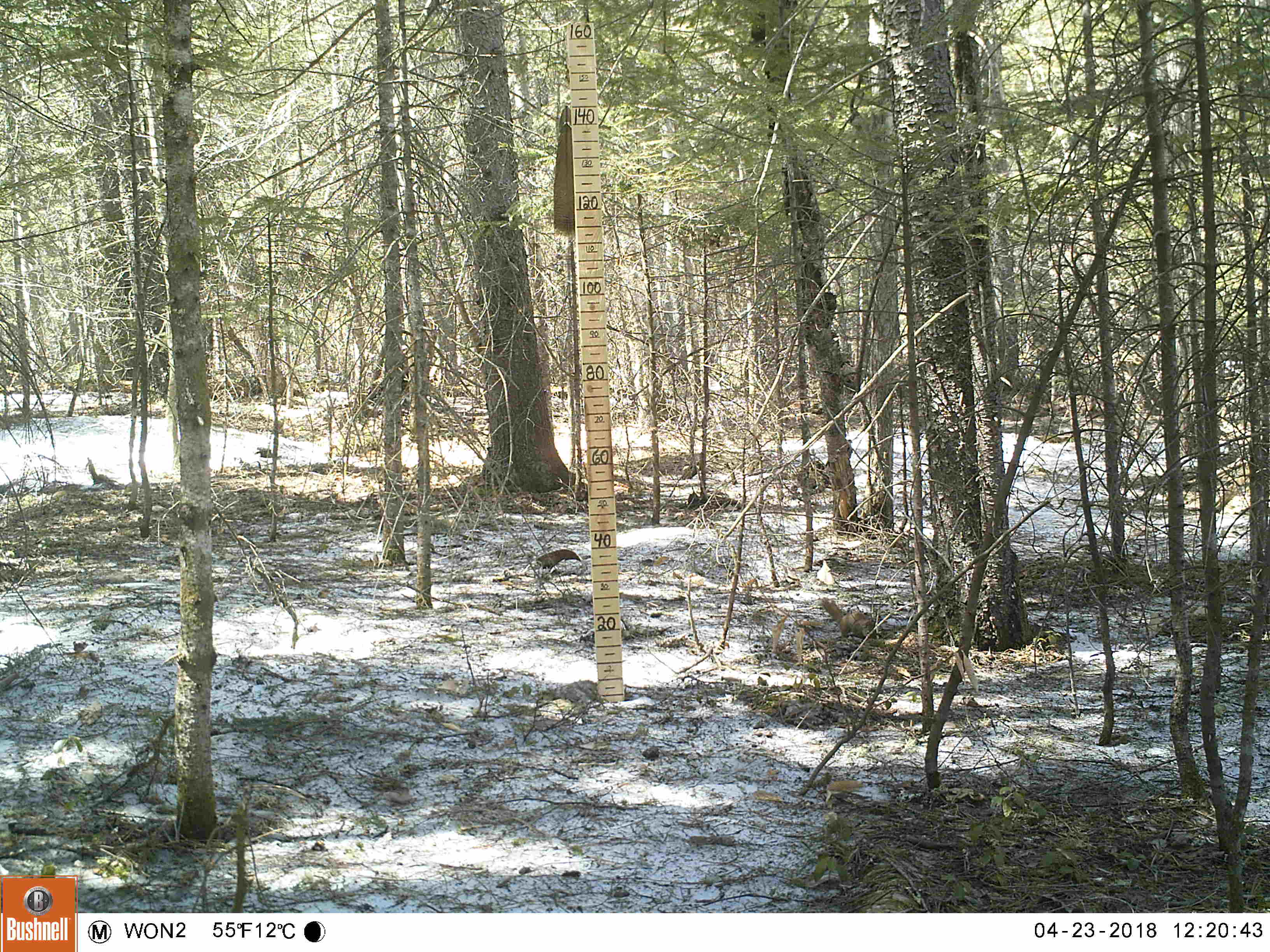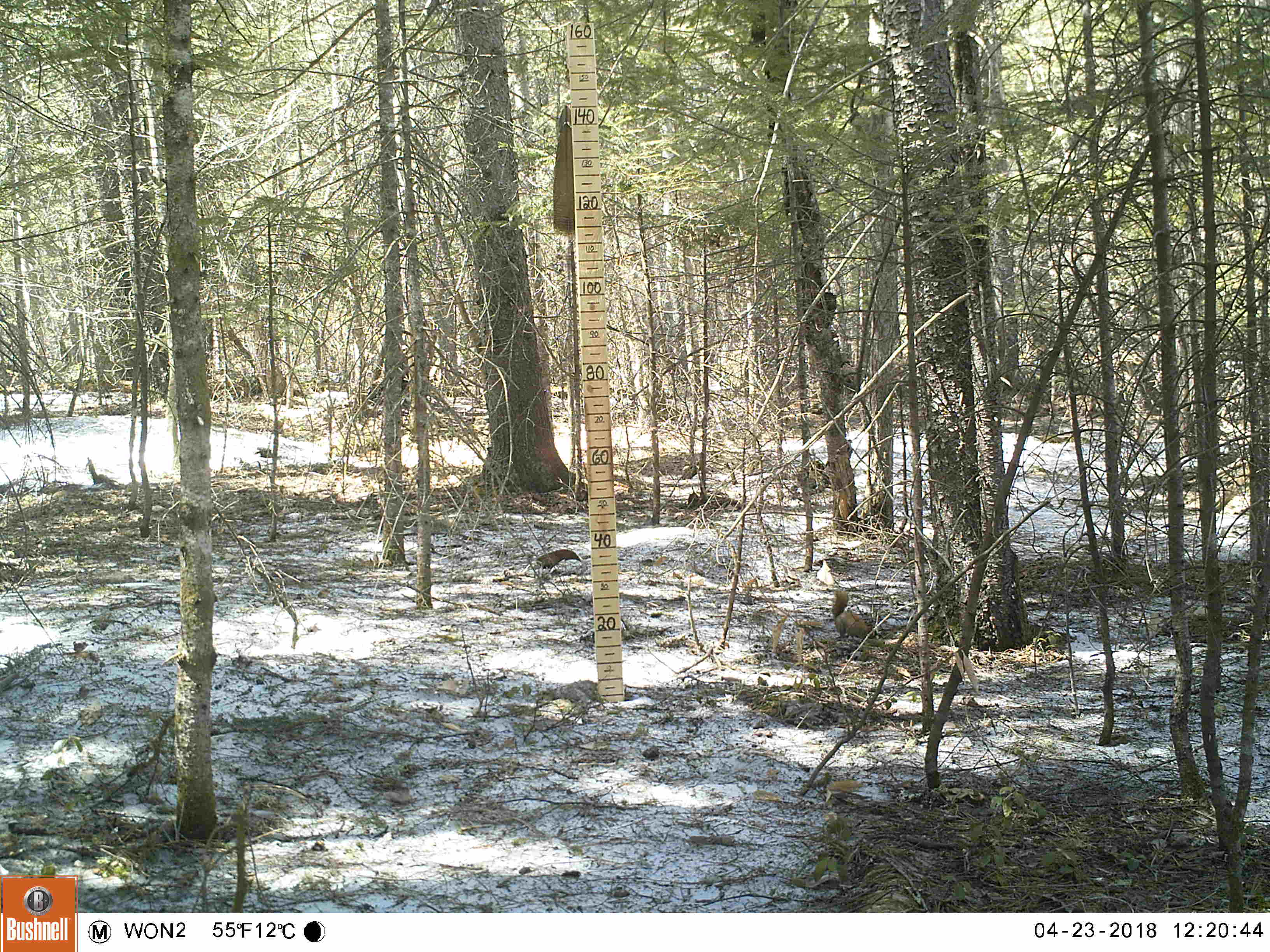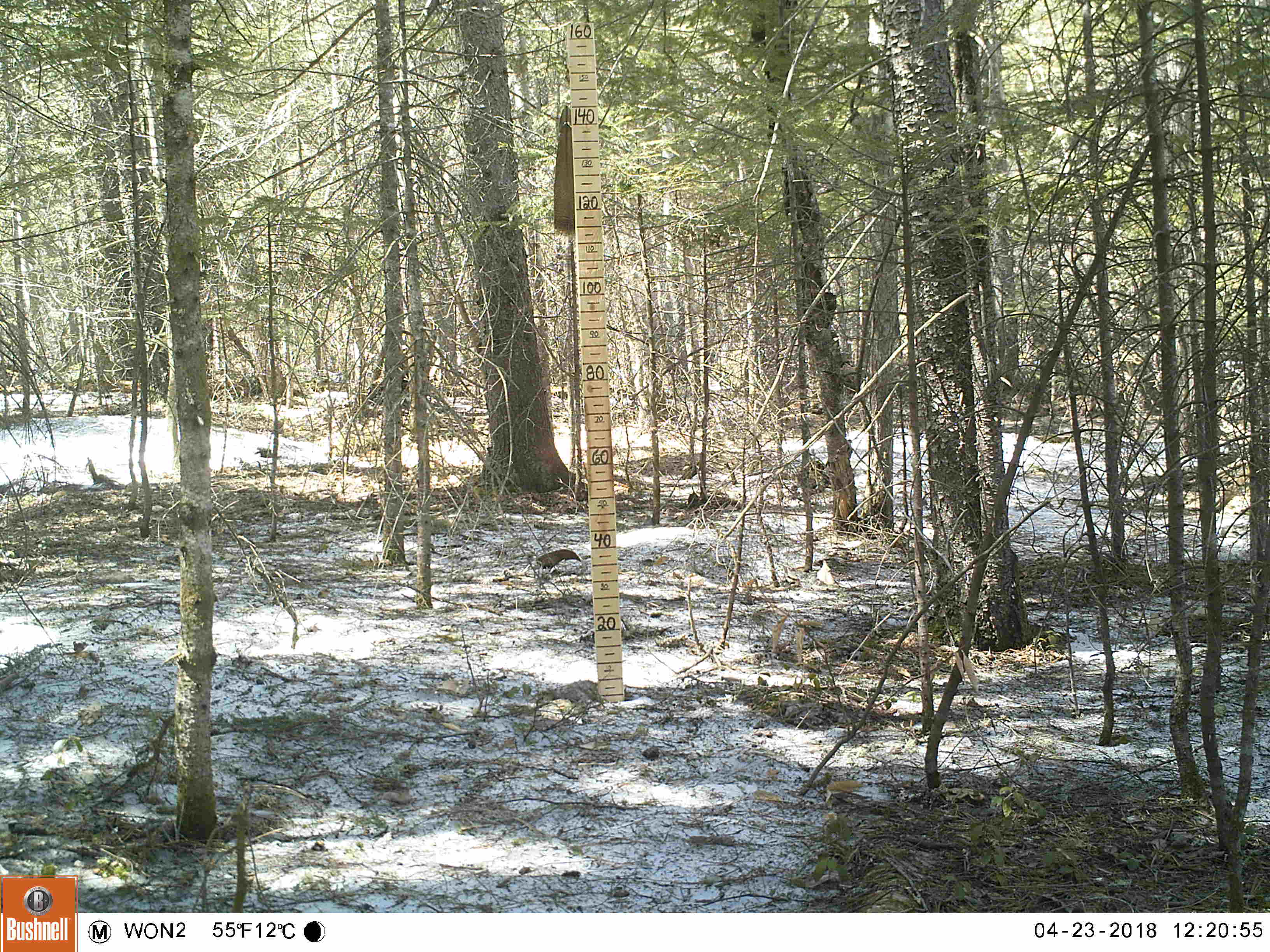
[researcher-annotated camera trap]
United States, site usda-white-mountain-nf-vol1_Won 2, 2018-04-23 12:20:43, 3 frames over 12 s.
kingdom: Animalia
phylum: Chordata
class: Mammalia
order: Rodentia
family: Sciuridae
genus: Tamiasciurus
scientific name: Tamiasciurus hudsonicus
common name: red squirrel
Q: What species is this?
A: Red squirrel (Tamiasciurus hudsonicus).